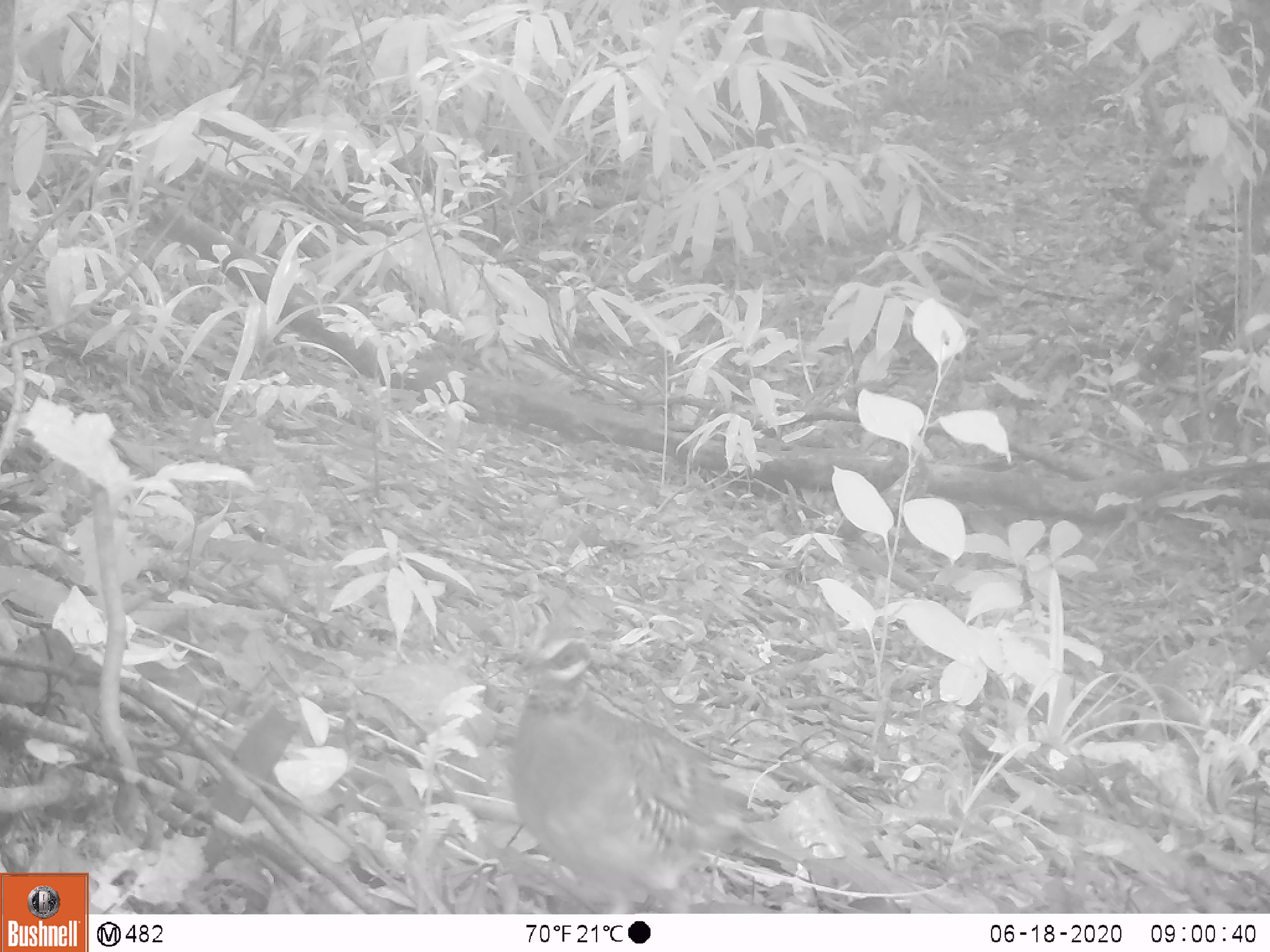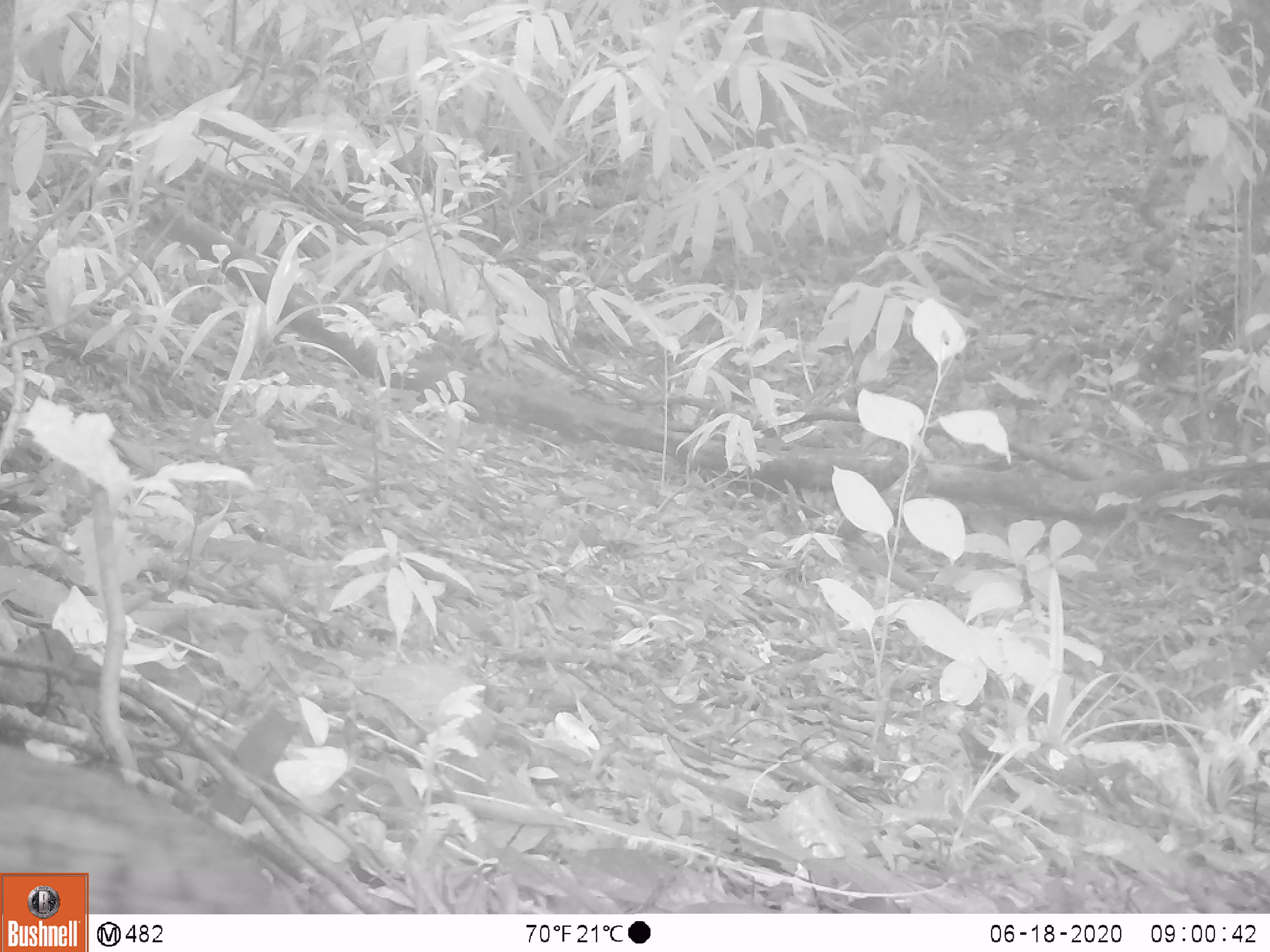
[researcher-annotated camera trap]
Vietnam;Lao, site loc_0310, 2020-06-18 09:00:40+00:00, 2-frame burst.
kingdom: Animalia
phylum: Chordata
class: Aves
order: Galliformes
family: Phasianidae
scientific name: Phasianidae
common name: partridge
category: unidentified partridge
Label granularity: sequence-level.